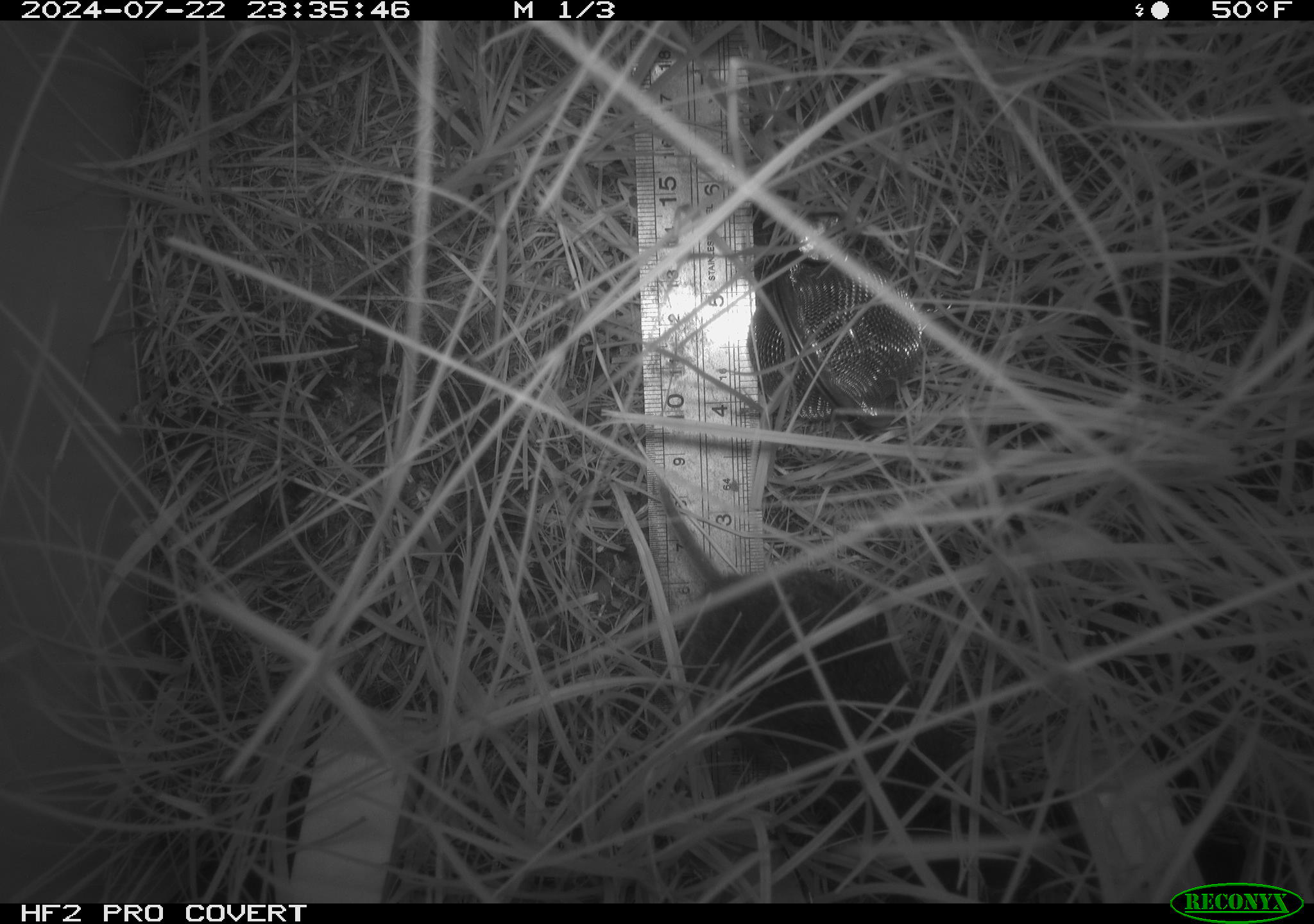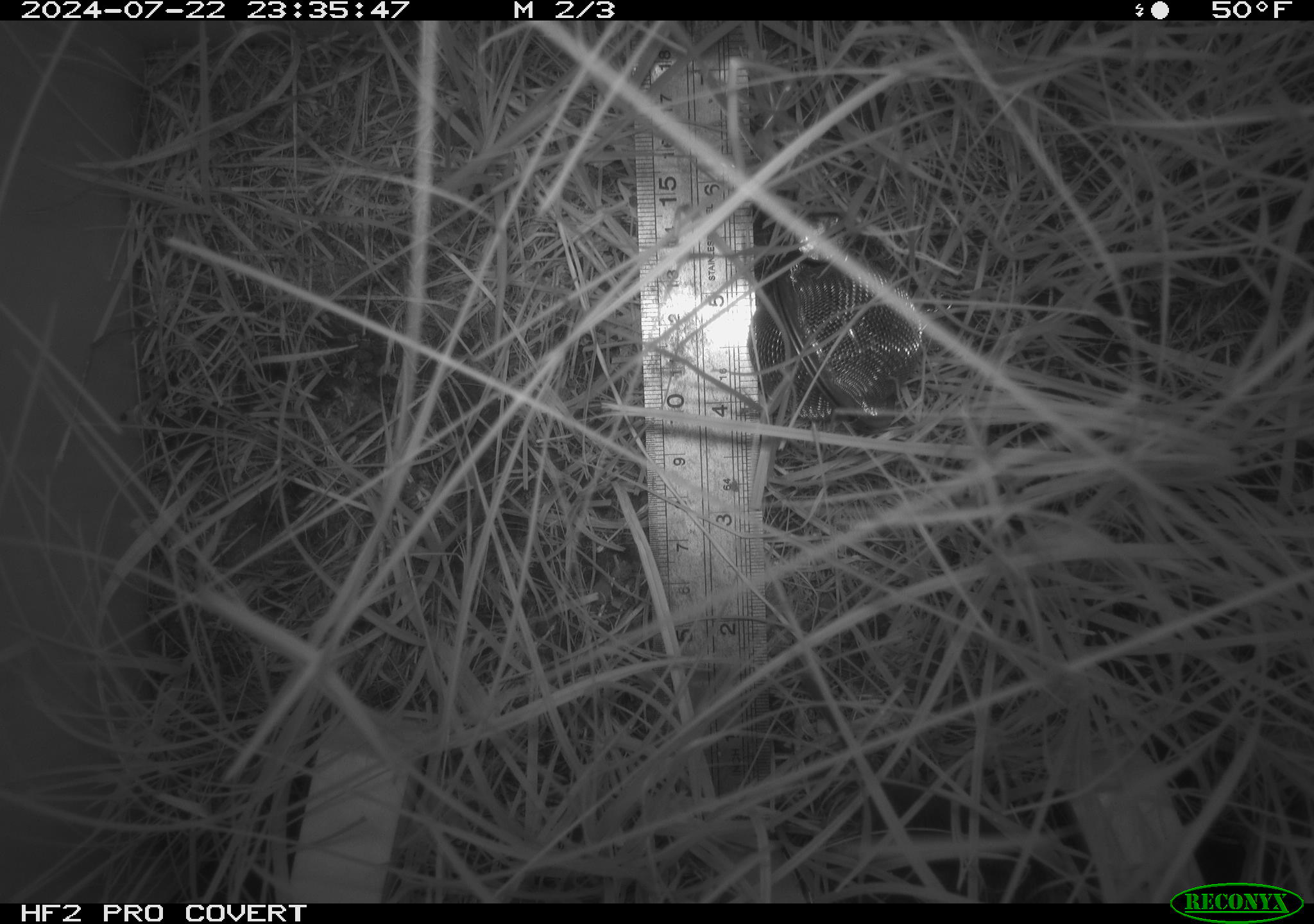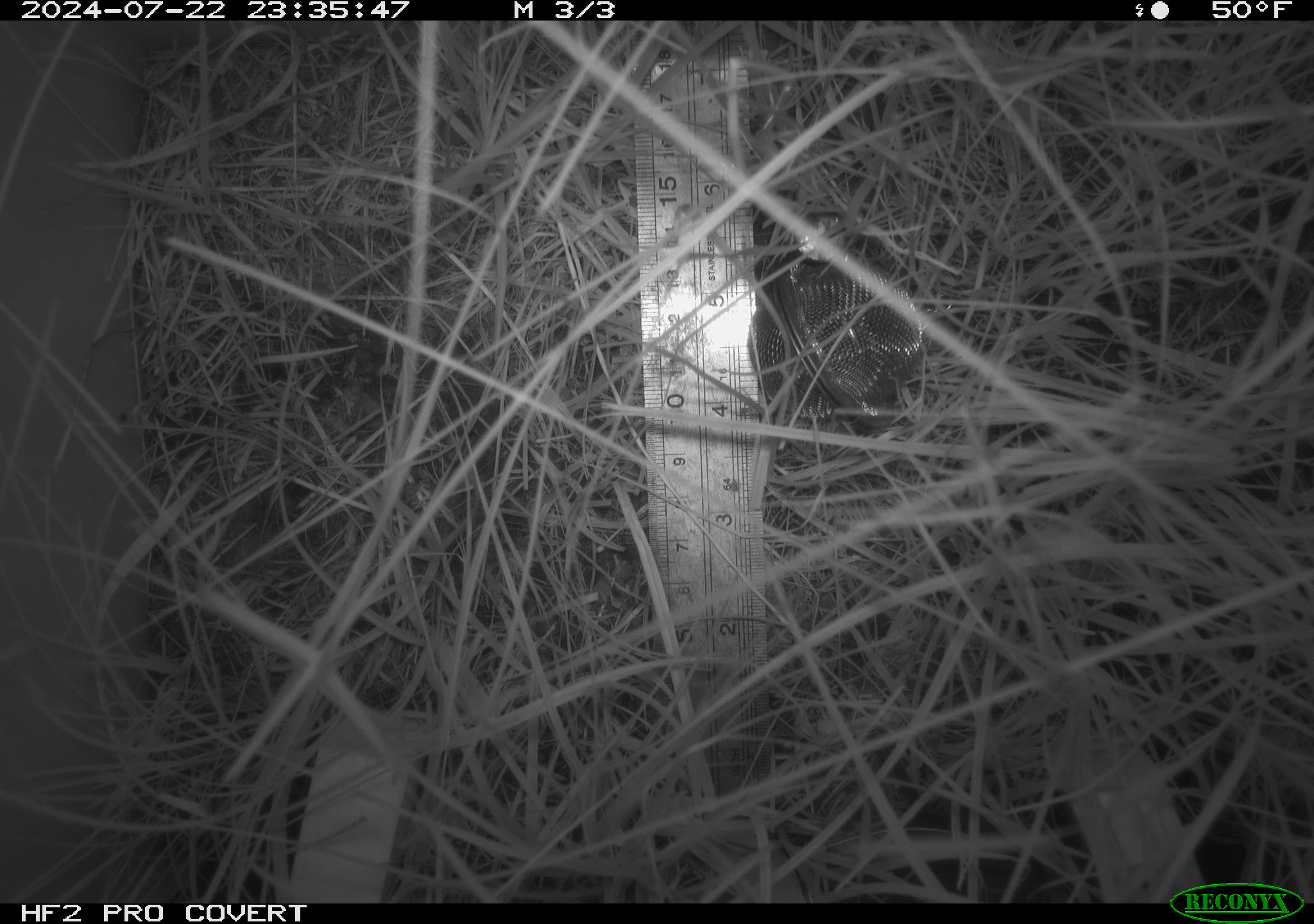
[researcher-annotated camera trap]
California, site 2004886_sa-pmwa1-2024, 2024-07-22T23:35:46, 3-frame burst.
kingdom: Animalia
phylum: Chordata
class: Mammalia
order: Rodentia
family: Cricetidae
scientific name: Arvicolinae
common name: voles, lemmings, and muskrats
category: arvicolinae subfamily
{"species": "arvicolinae subfamily (voles, lemmings, and muskrats) (Arvicolinae)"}